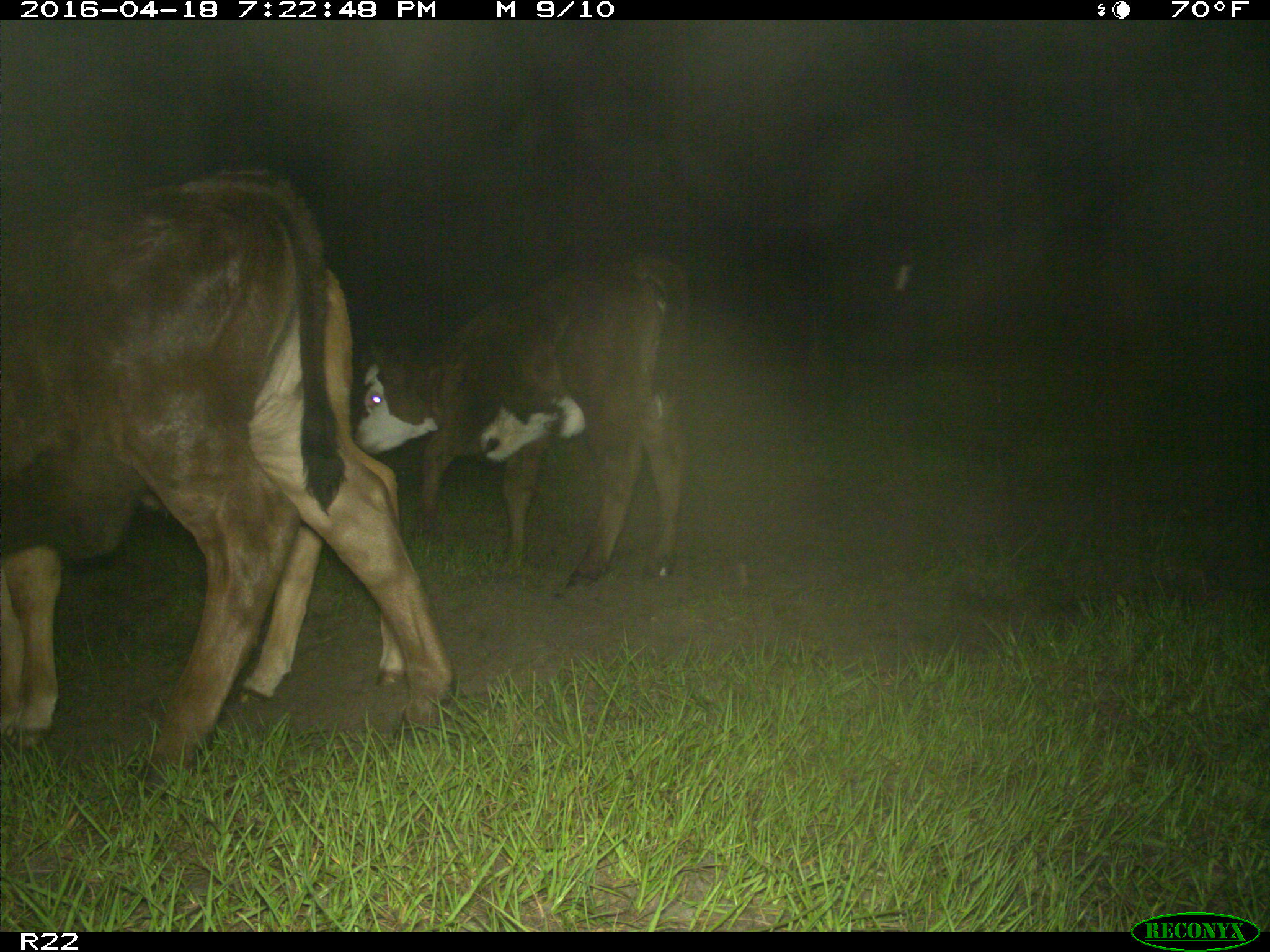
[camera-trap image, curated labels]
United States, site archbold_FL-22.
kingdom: Animalia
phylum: Chordata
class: Mammalia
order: Artiodactyla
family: Bovidae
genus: Bos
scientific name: Bos taurus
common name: domestic cow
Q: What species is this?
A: Bos taurus (domestic cow).